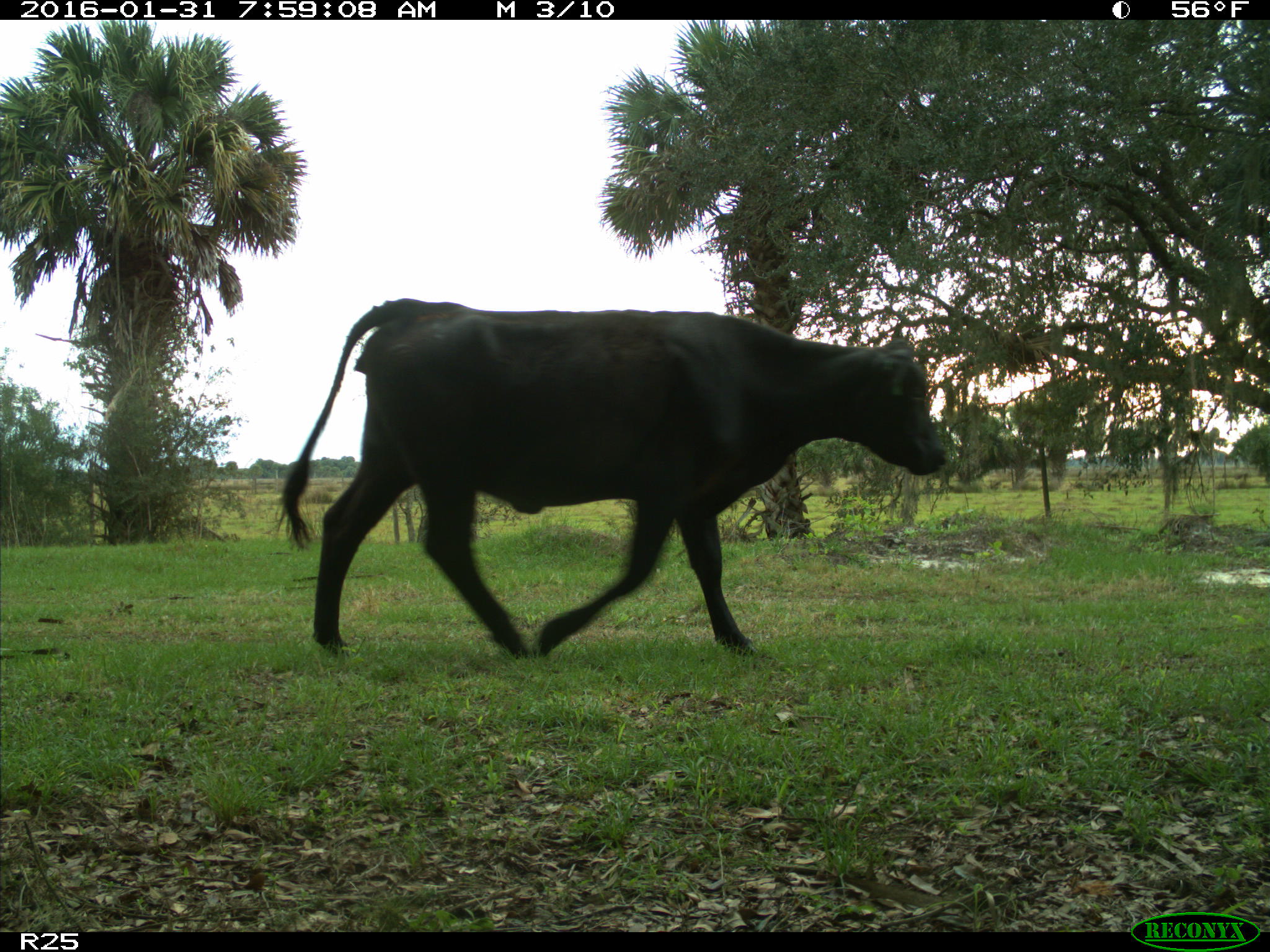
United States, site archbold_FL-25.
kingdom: Animalia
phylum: Chordata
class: Mammalia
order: Artiodactyla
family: Bovidae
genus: Bos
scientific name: Bos taurus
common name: domestic cow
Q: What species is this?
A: Bos taurus (domestic cow).